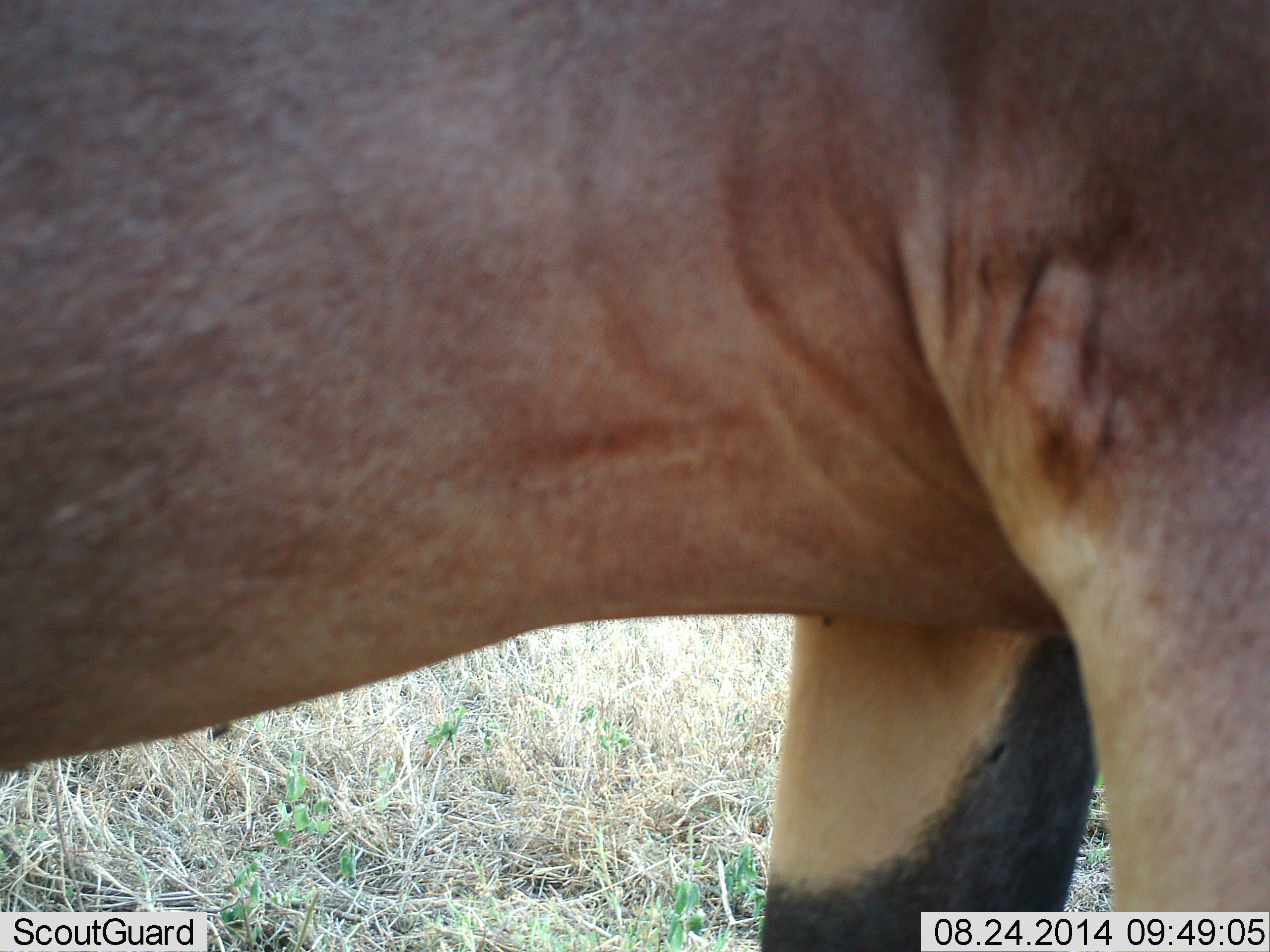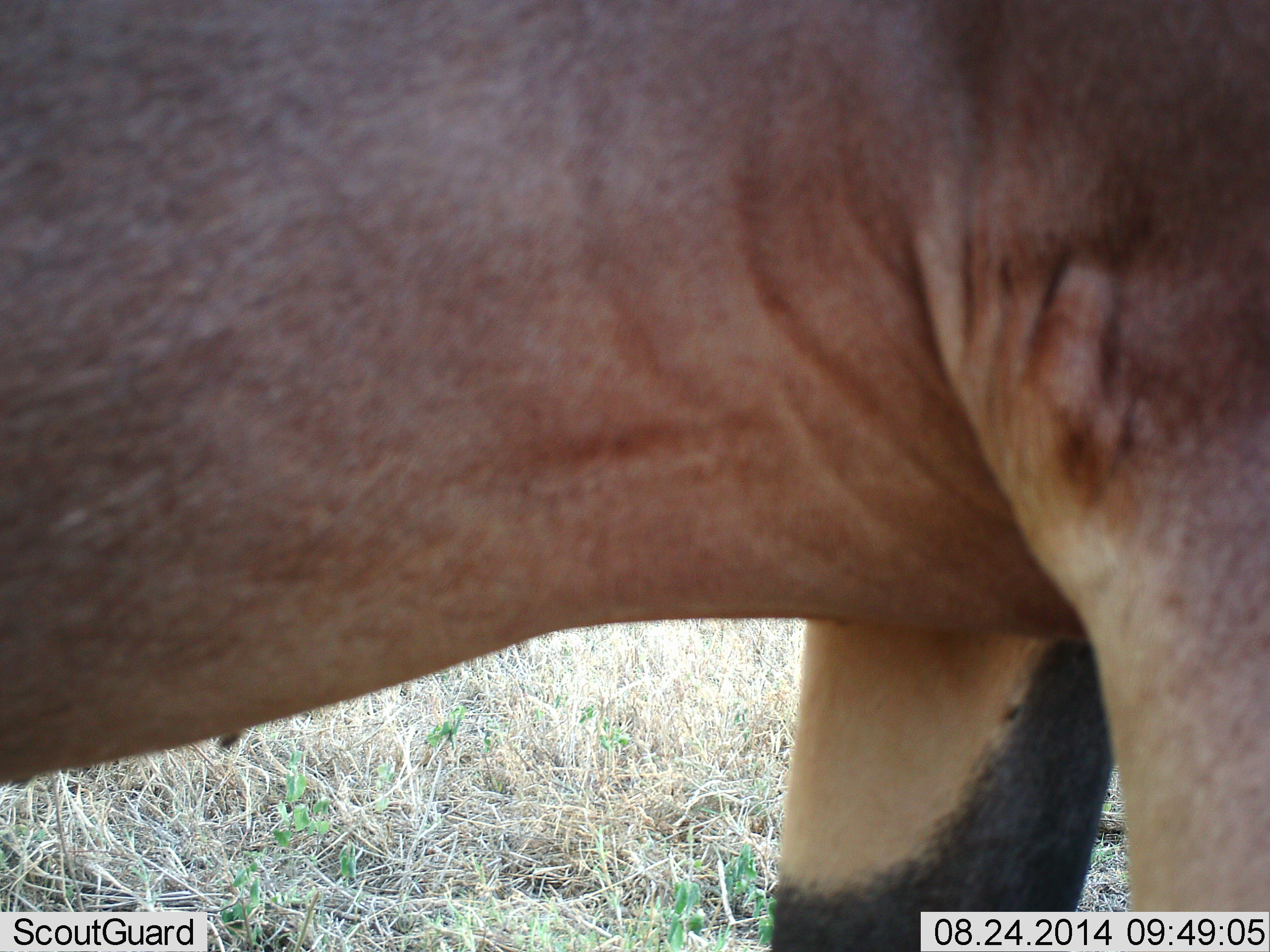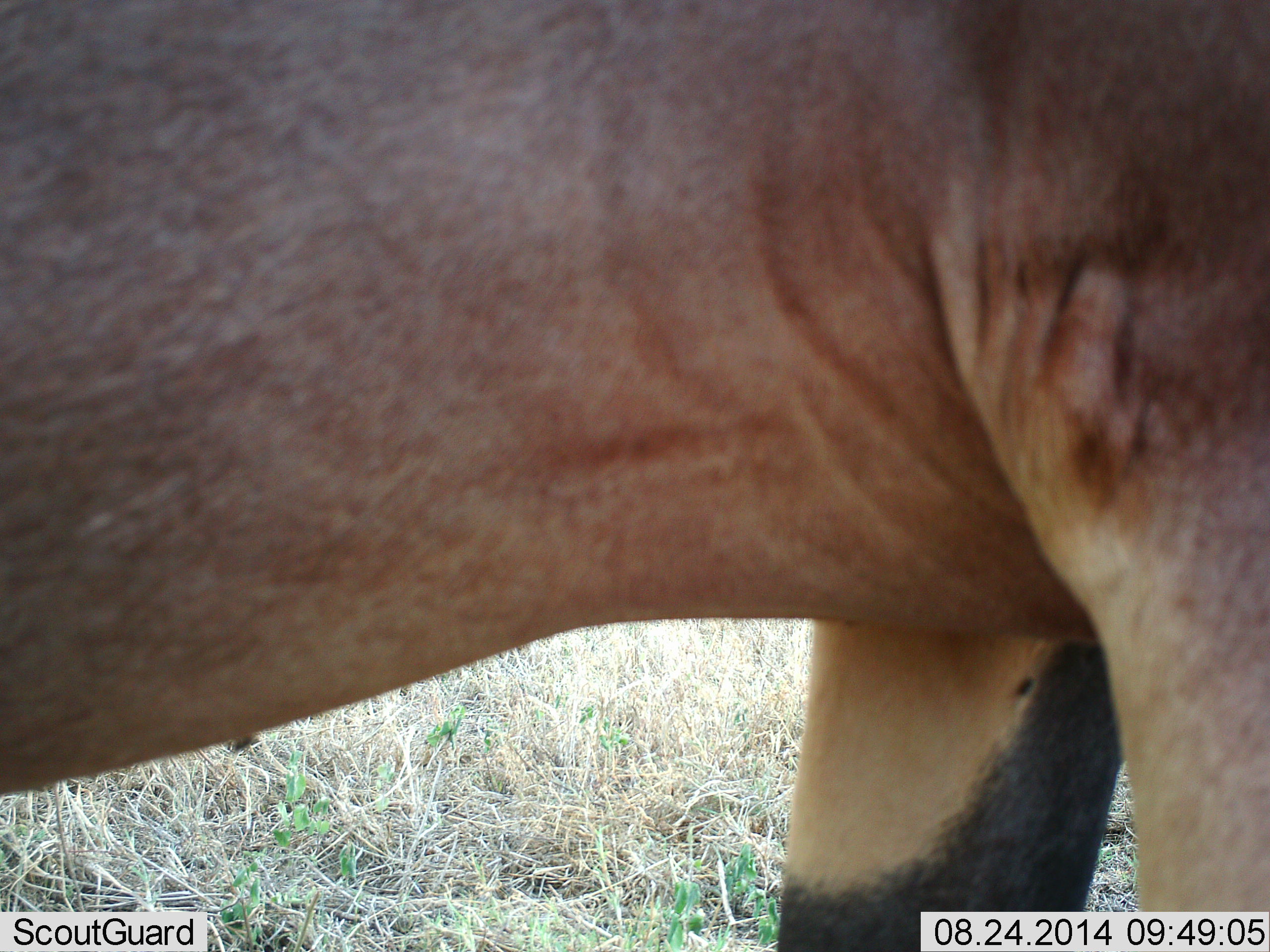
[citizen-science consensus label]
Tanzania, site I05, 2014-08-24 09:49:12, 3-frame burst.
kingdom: Animalia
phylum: Chordata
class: Mammalia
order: Artiodactyla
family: Bovidae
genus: Damaliscus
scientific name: Damaliscus lunatus jimela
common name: topi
Topi (Damaliscus lunatus jimela), count 1. Behavior (volunteer vote fractions): standing 92%, resting 0%, moving 8%, interacting 0%. Young present (vote fraction): 0%. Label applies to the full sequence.